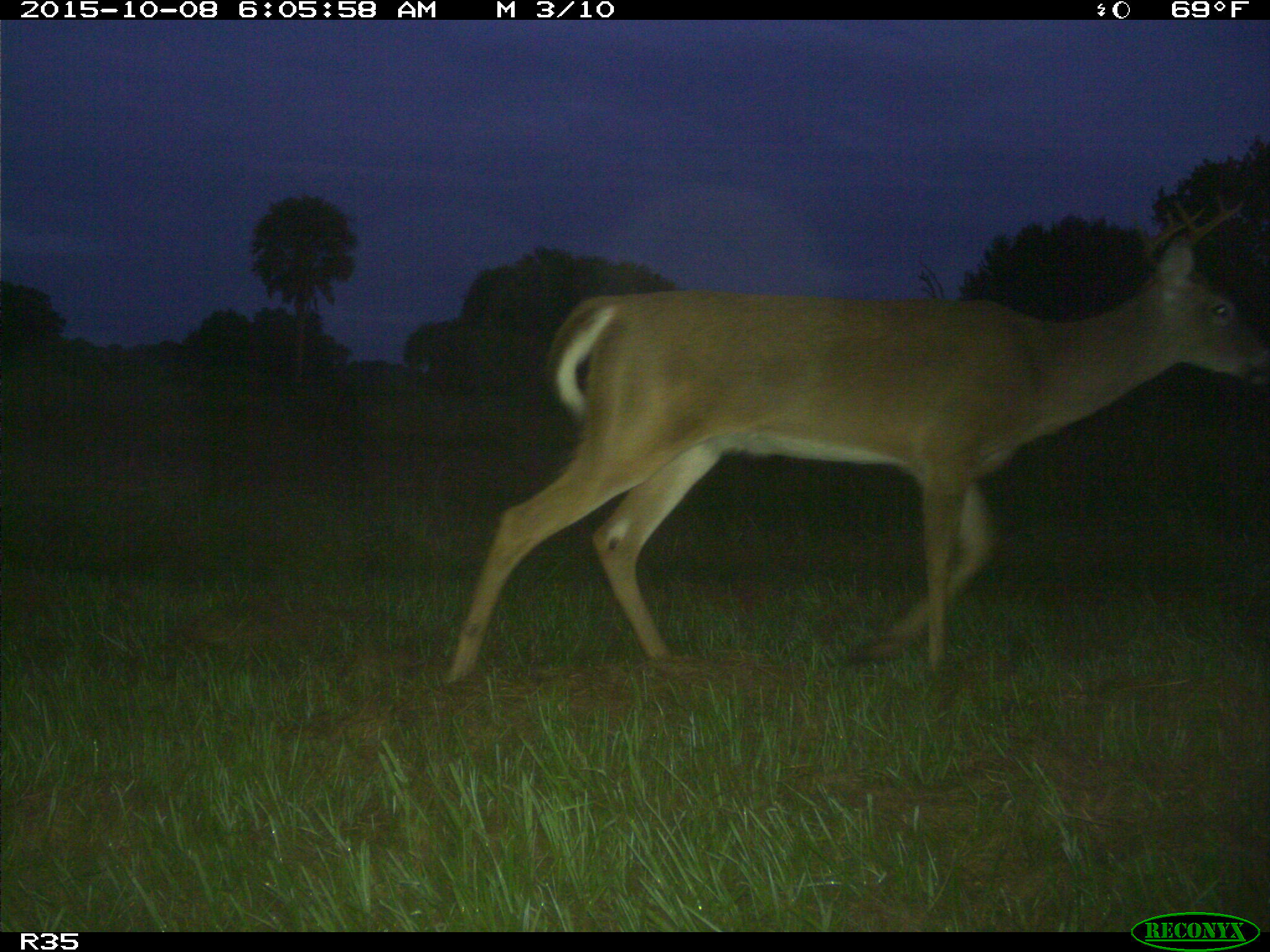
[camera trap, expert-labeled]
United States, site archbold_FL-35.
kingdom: Animalia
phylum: Chordata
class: Mammalia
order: Artiodactyla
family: Cervidae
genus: Odocoileus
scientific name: Odocoileus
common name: deer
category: unidentified deer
Unidentified deer (deer) (Odocoileus).